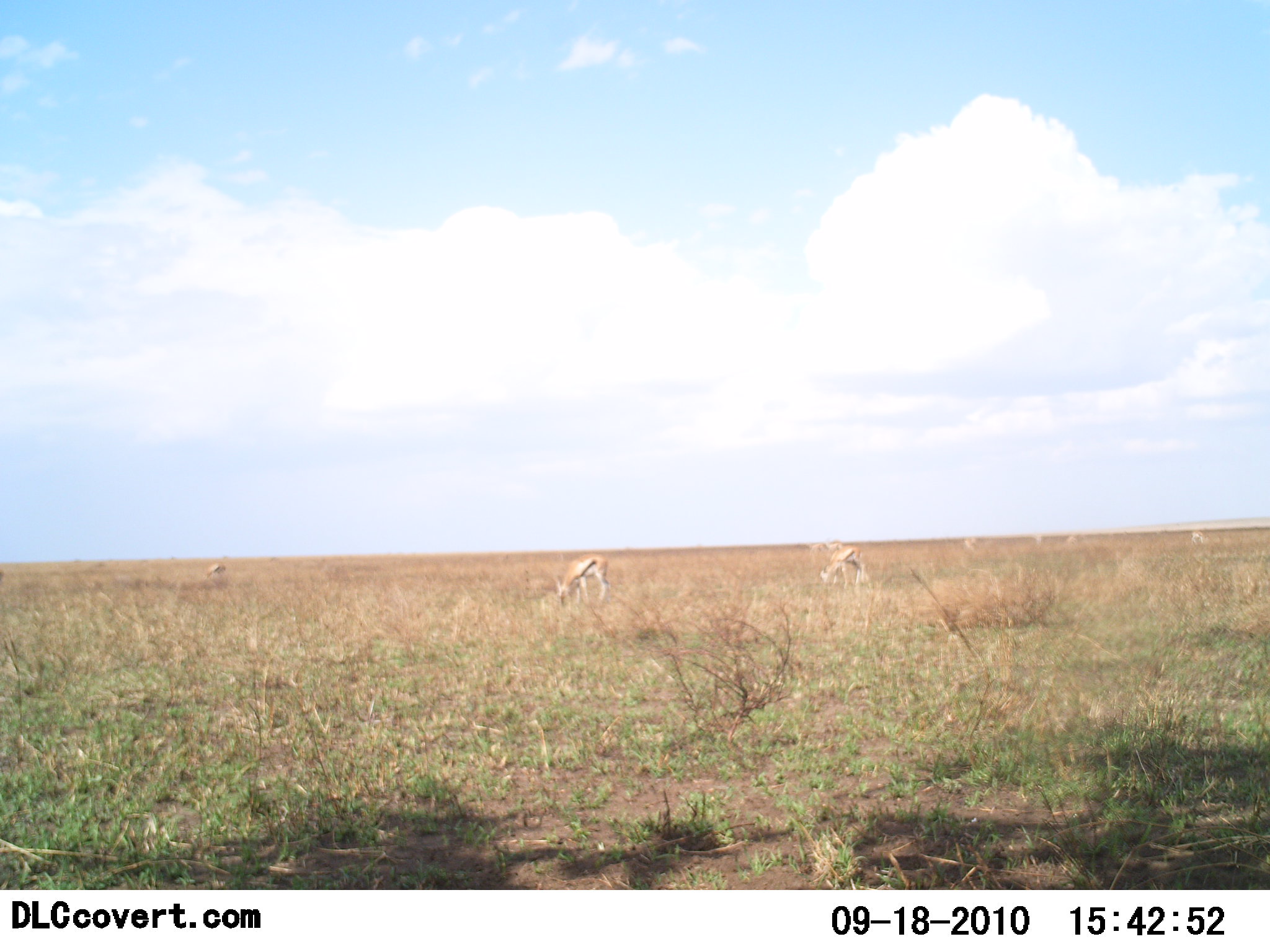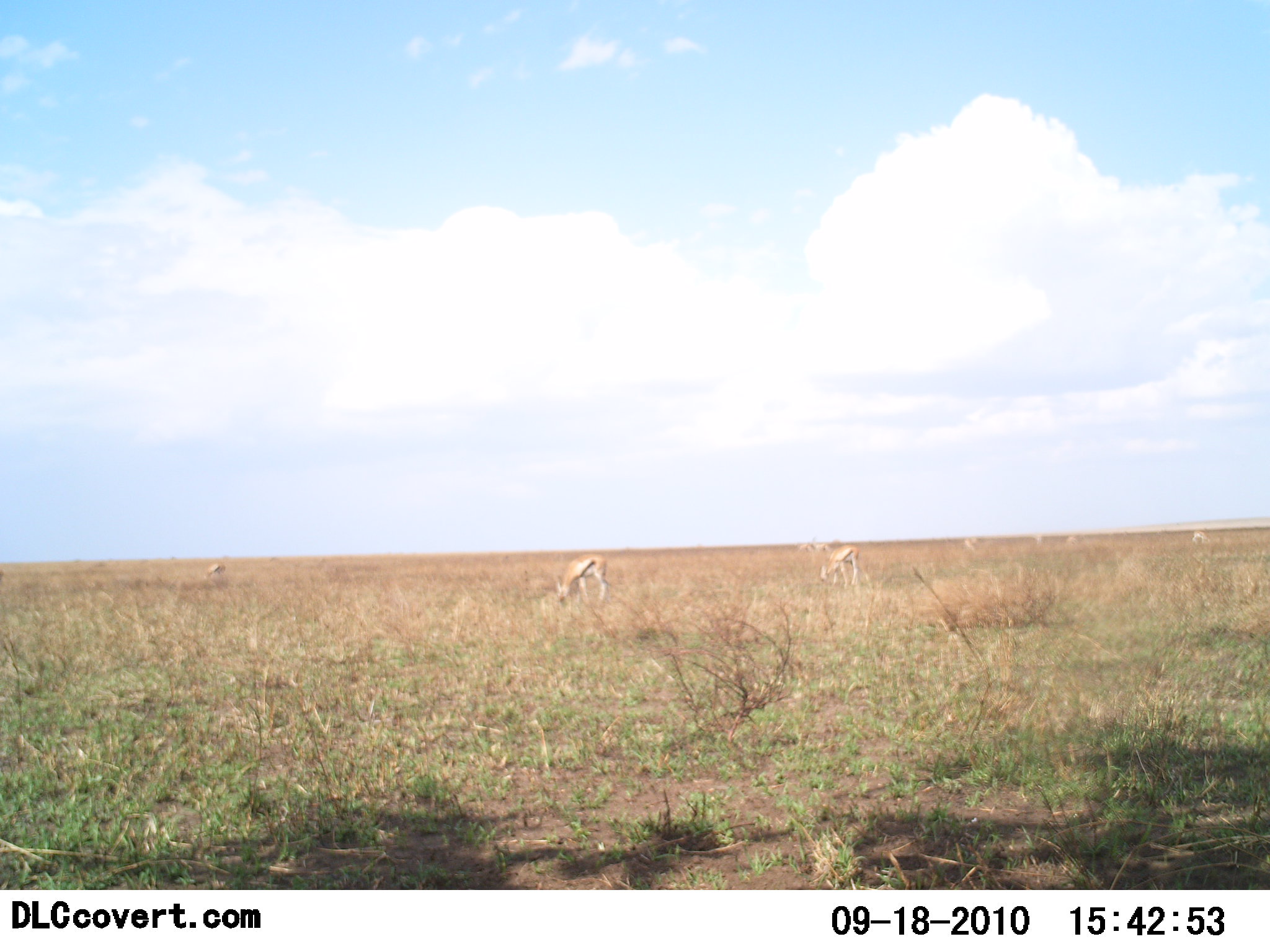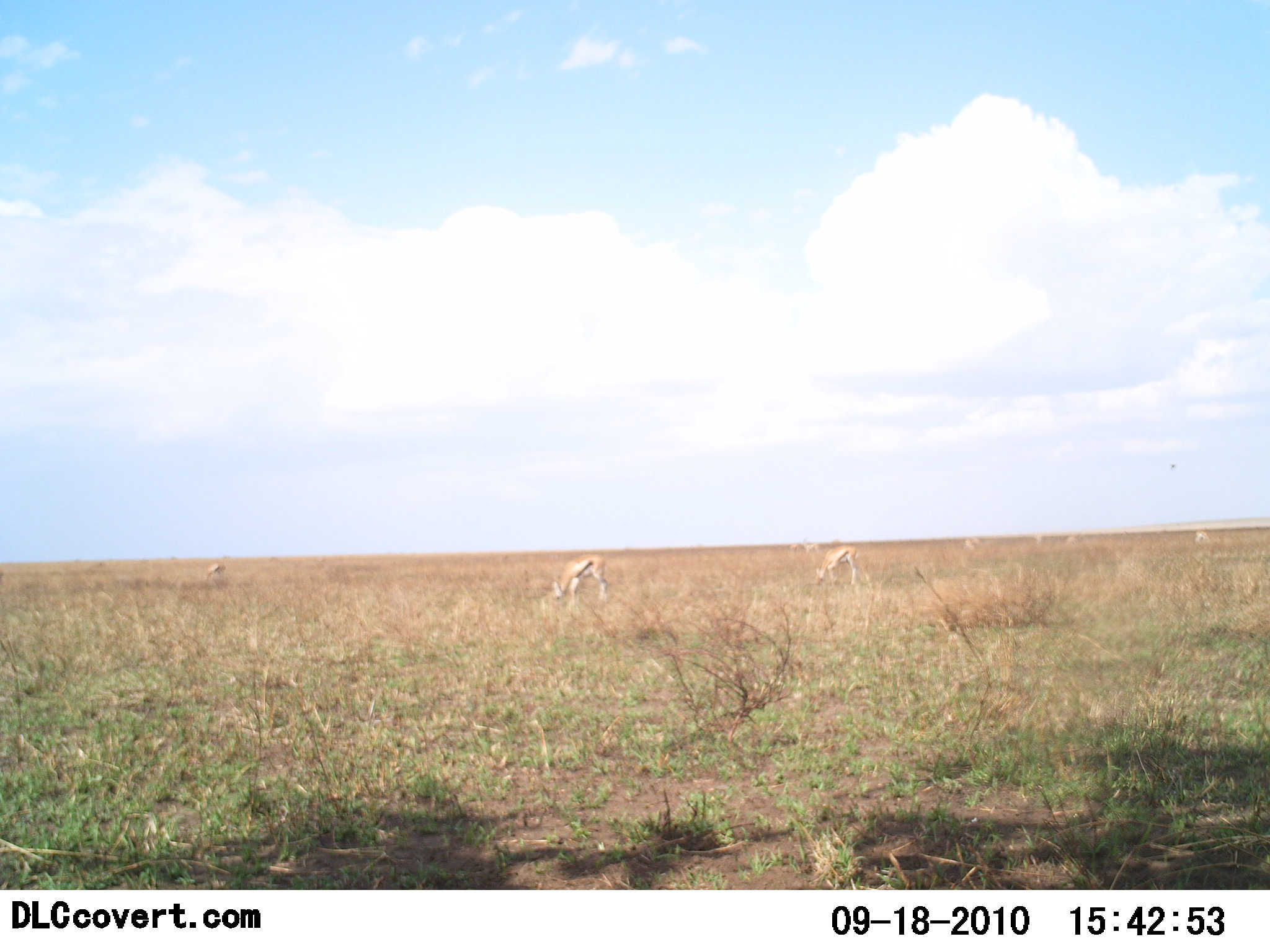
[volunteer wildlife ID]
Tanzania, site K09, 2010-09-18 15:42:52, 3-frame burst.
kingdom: Animalia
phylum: Chordata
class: Mammalia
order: Artiodactyla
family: Bovidae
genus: Eudorcas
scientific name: Eudorcas thomsonii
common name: thomson's gazelle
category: gazellethomsons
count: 7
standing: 33%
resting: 0%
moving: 25%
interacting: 0%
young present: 0%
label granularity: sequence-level